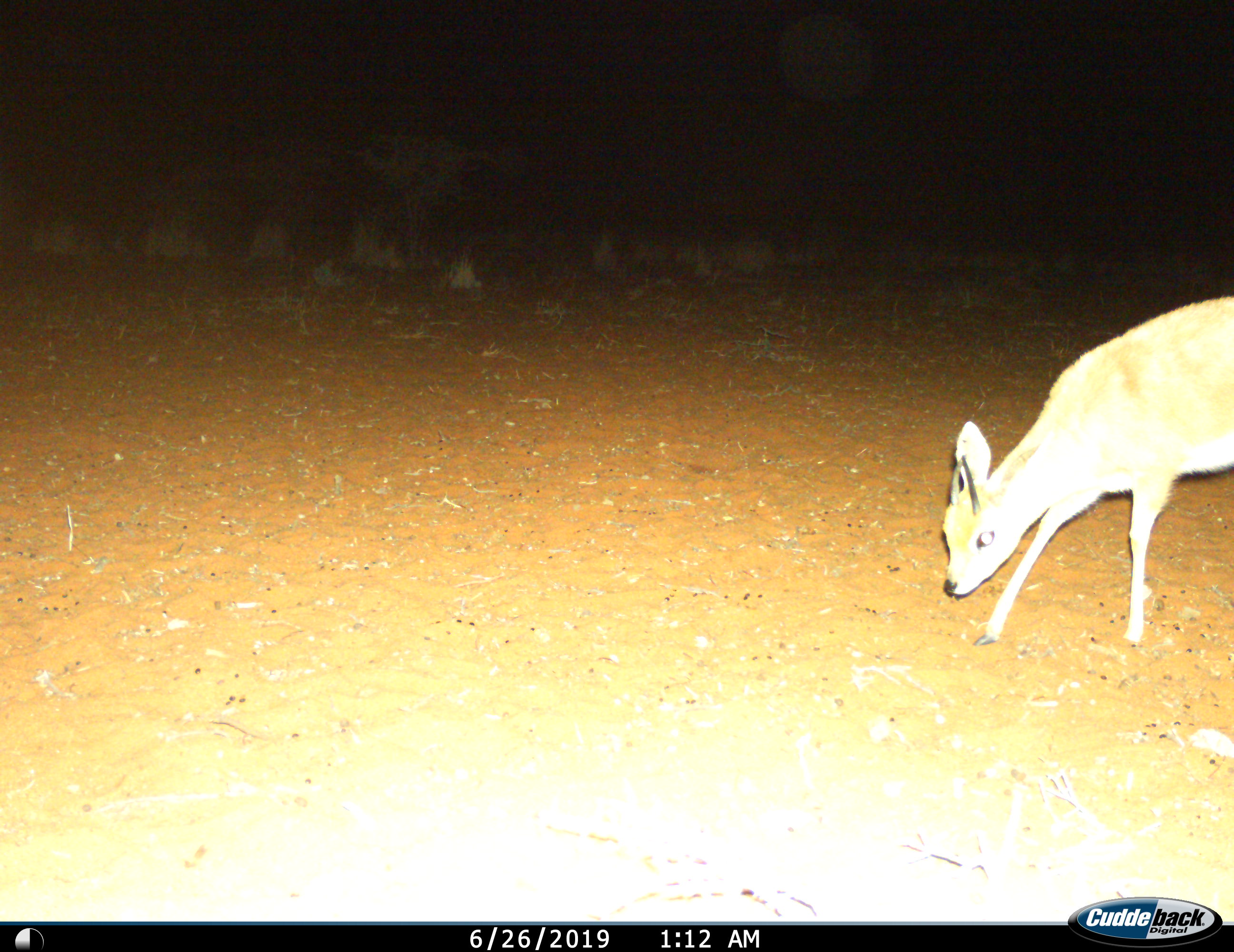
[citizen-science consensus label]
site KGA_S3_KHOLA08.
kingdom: Animalia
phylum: Chordata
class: Mammalia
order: Artiodactyla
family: Bovidae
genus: Raphicerus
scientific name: Raphicerus campestris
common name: steenbok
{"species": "steenbok (Raphicerus campestris)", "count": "1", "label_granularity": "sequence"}